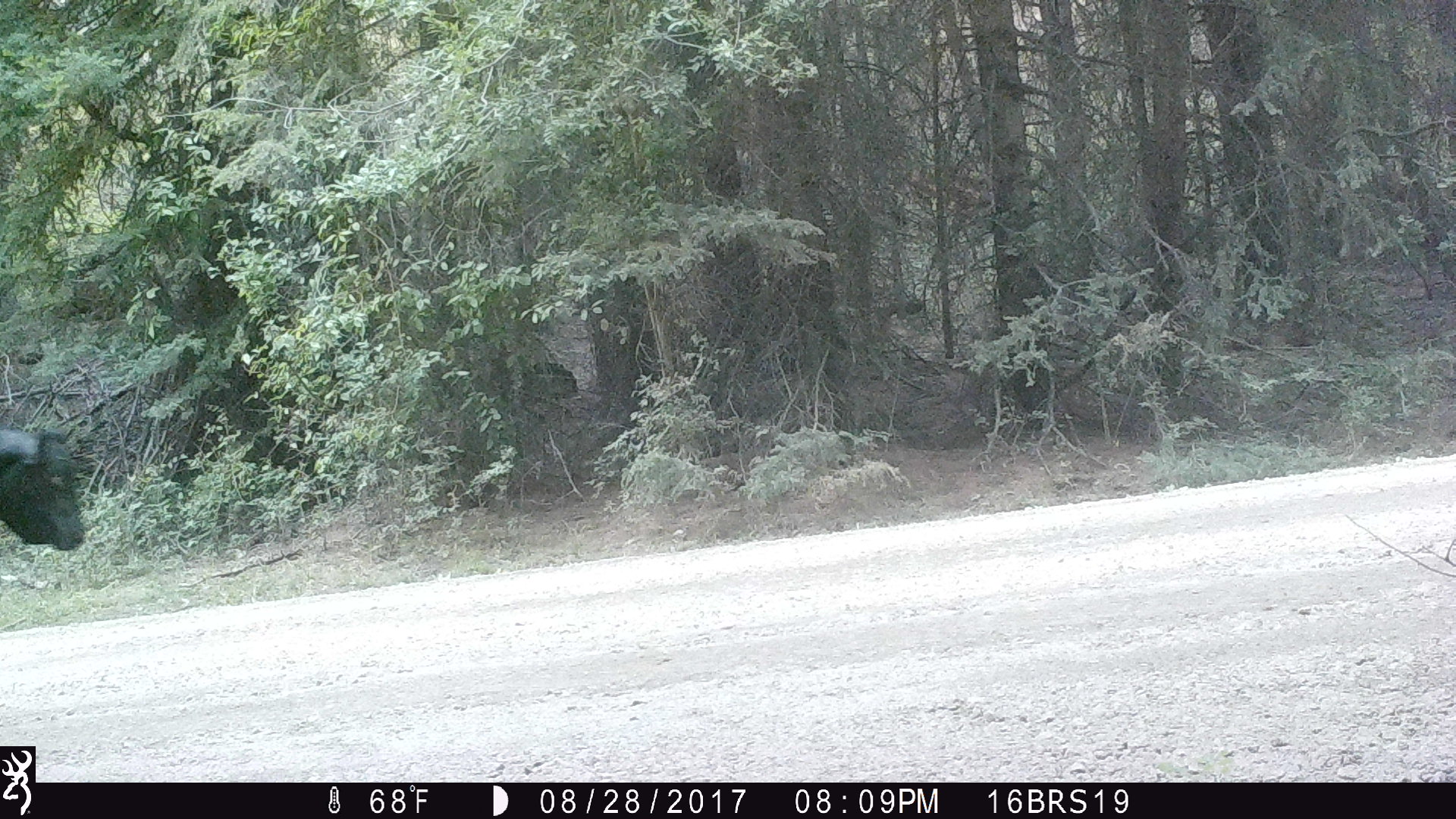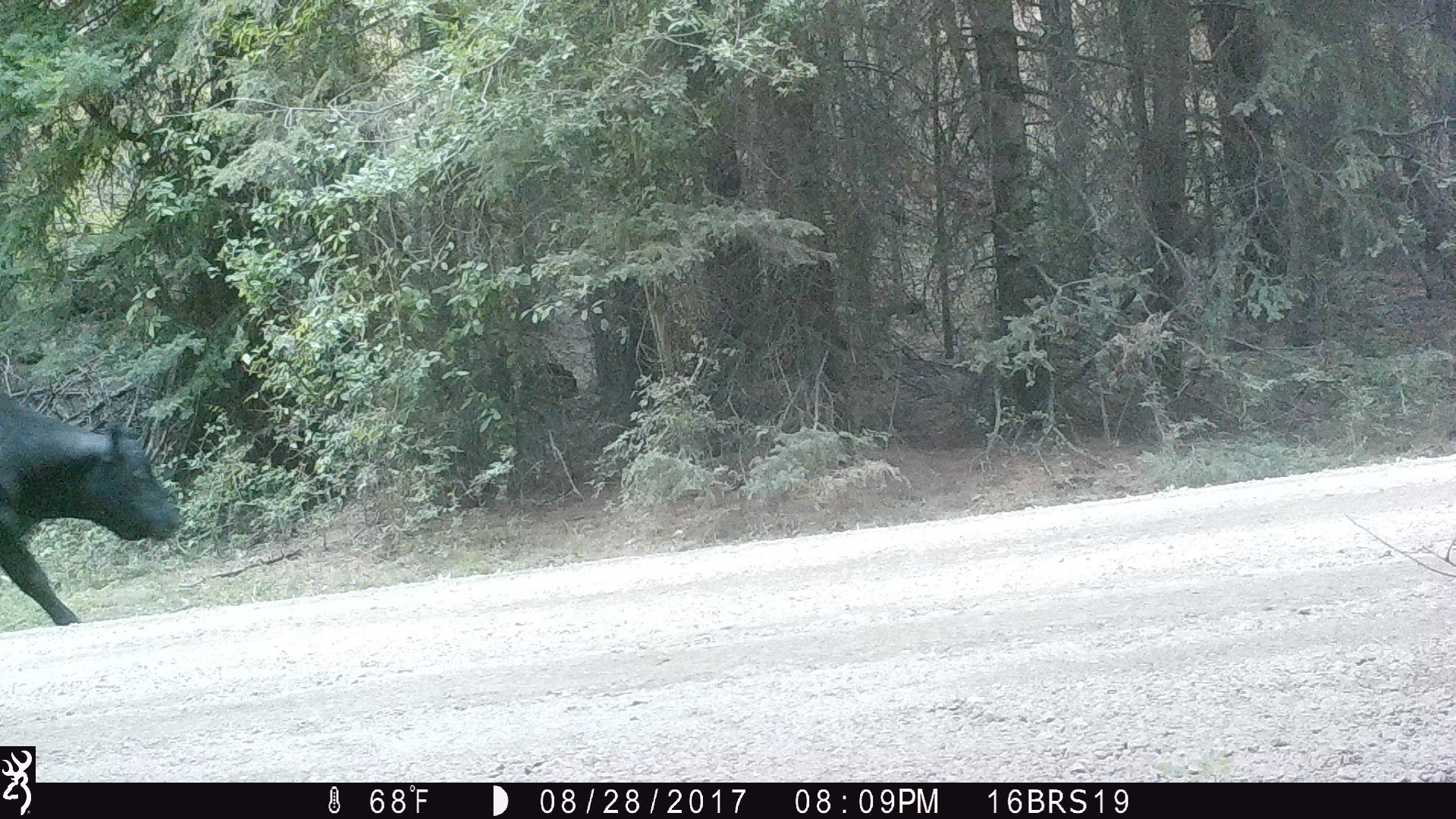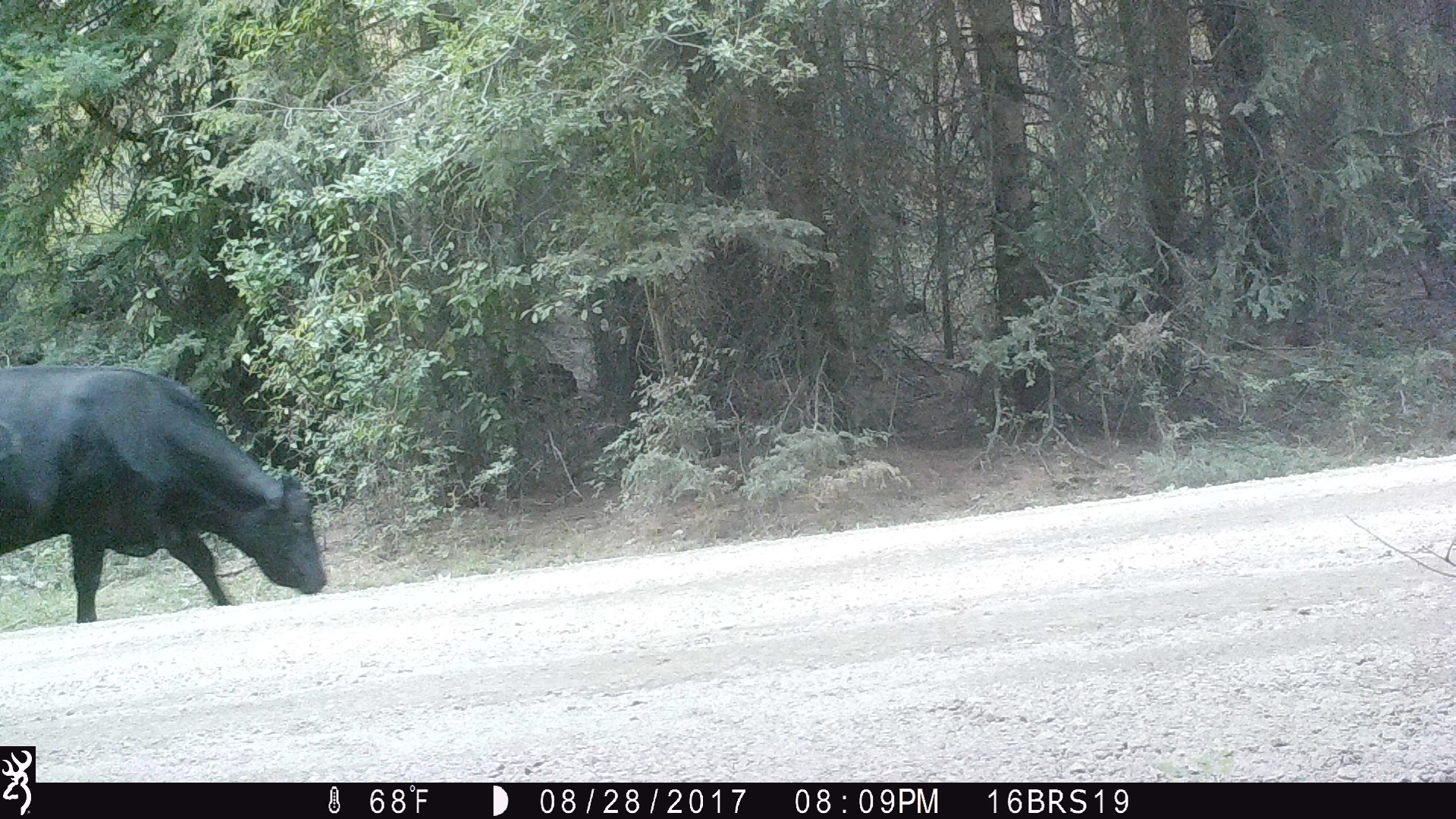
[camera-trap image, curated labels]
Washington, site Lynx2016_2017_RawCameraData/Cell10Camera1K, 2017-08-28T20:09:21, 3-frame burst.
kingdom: Animalia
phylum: Chordata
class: Mammalia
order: Artiodactyla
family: Bovidae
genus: Bos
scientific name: Bos taurus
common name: domestic cattle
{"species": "domestic cattle (Bos taurus)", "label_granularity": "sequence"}